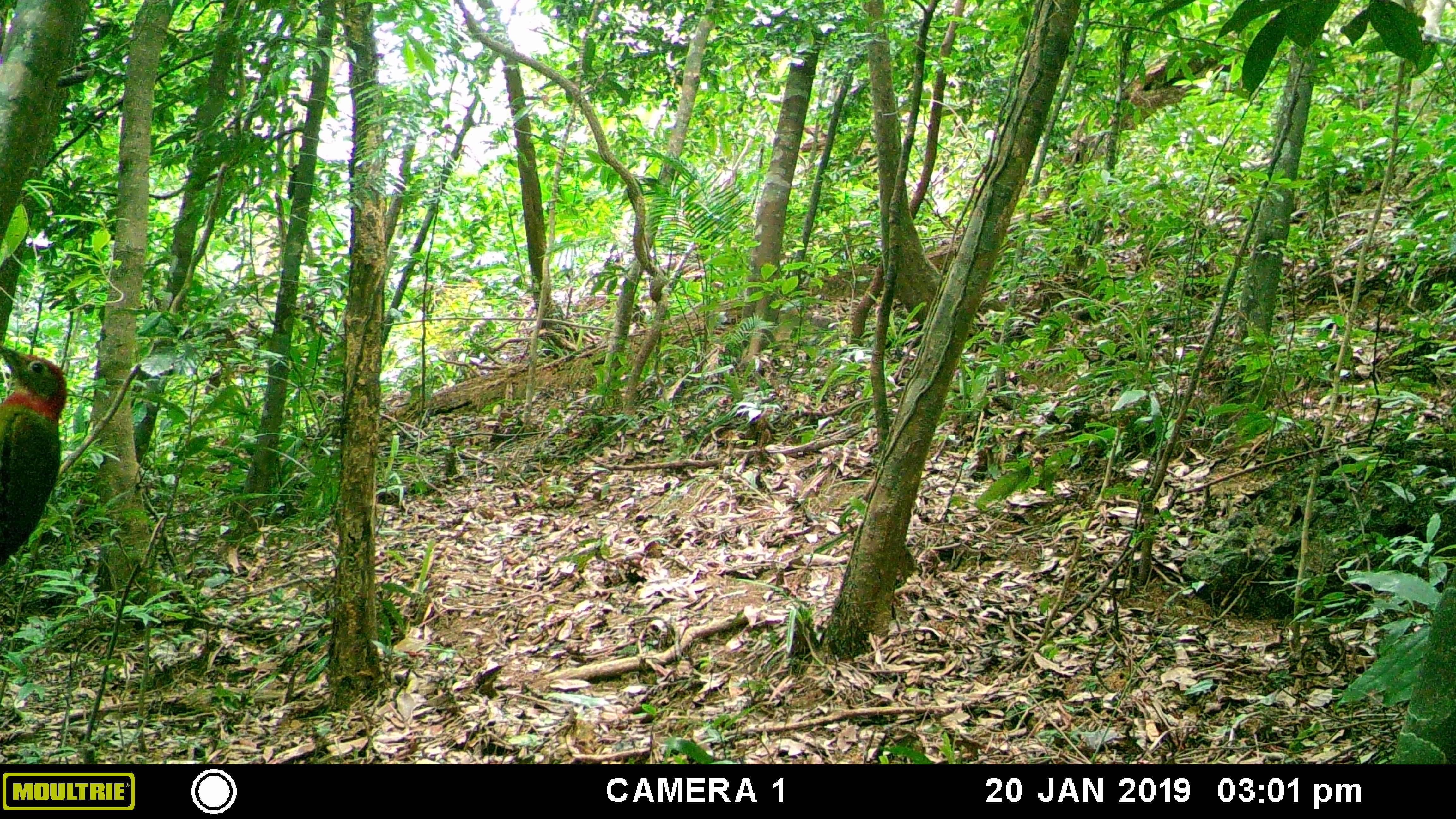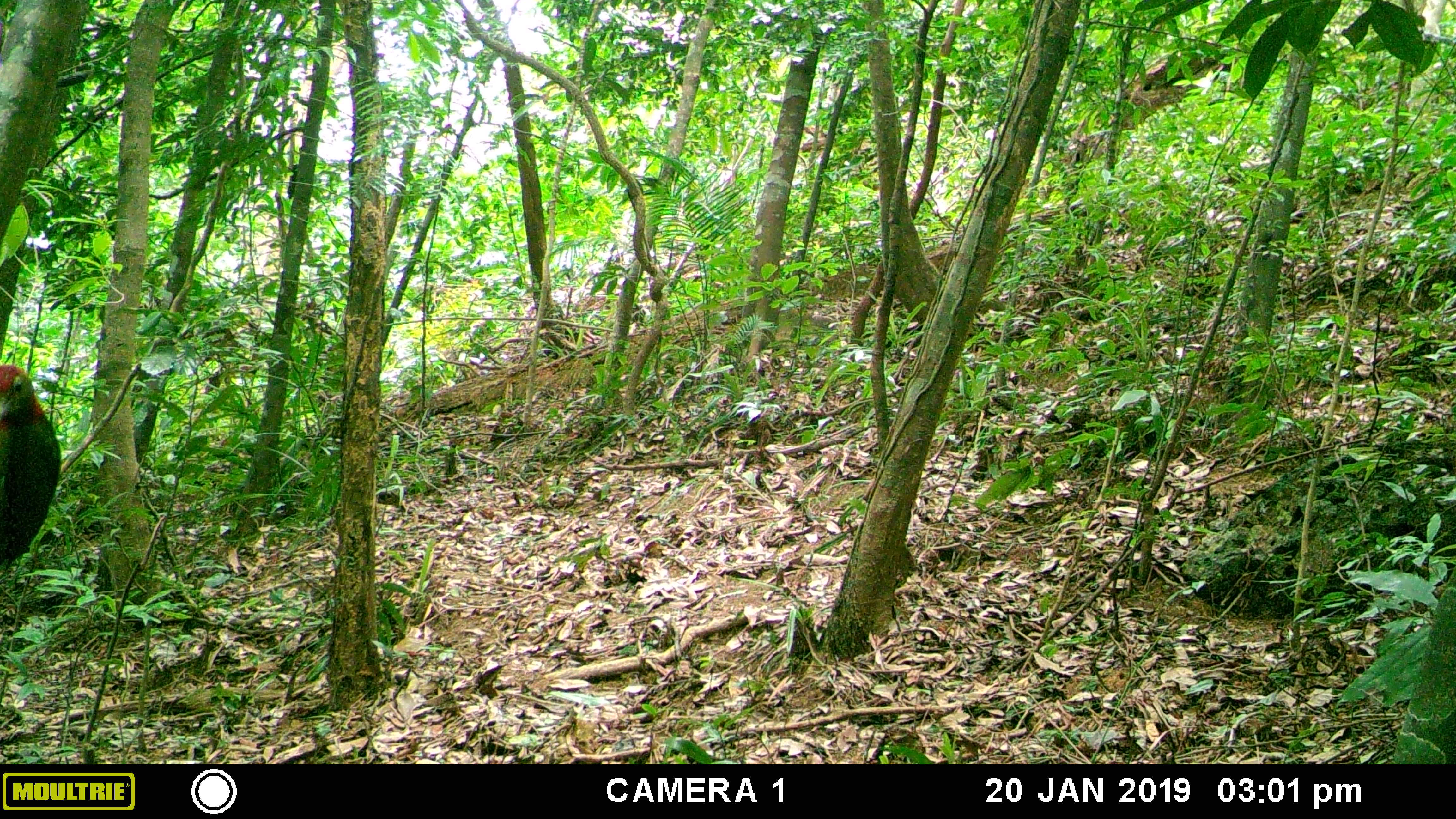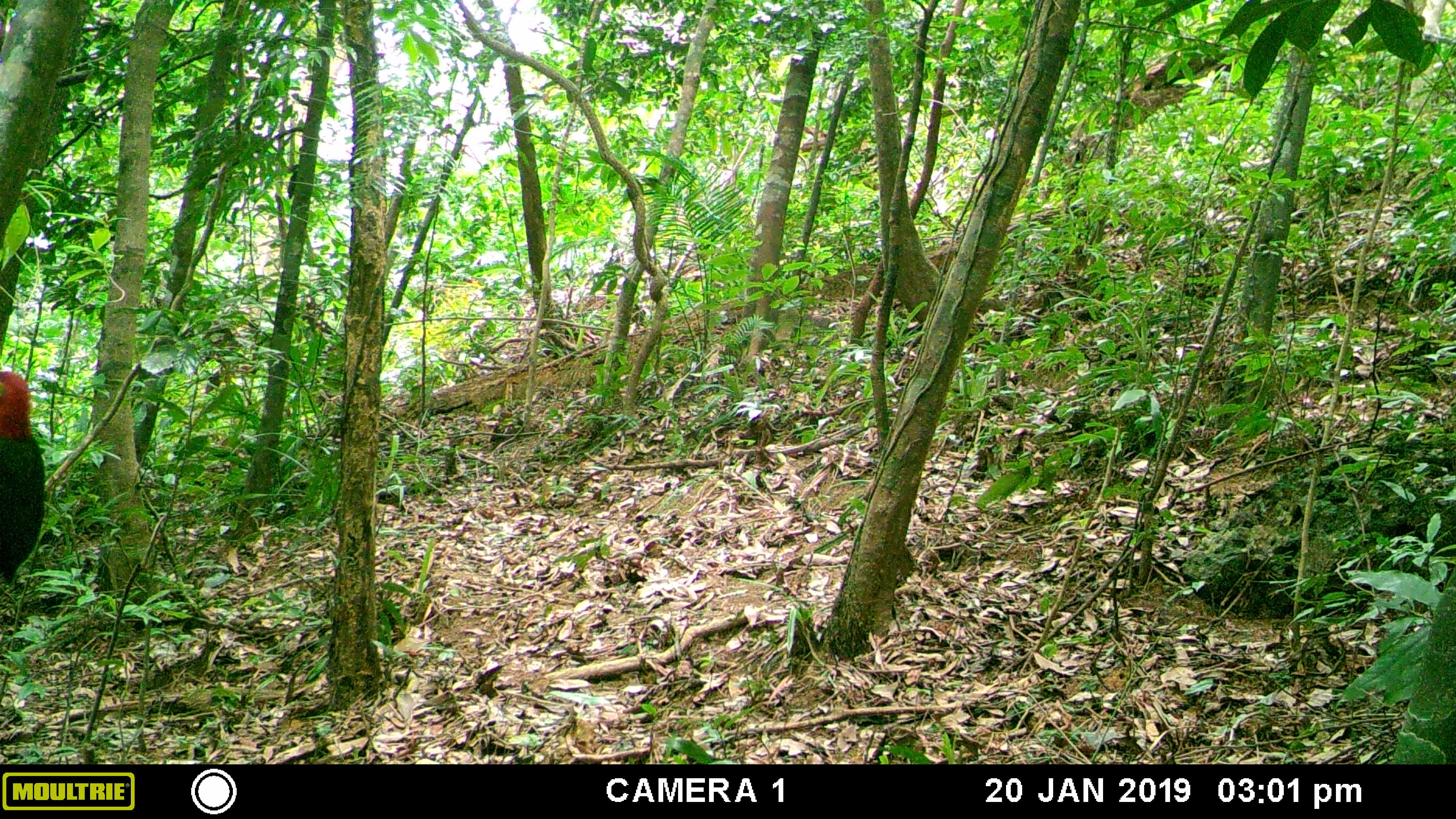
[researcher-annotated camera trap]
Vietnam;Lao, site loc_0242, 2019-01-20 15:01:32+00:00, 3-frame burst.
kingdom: Animalia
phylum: Chordata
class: Aves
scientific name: Aves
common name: bird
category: unidentified bird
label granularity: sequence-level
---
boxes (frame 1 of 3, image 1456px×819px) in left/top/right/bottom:
unidentified bird: 0/343/68/566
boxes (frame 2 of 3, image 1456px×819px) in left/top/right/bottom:
unidentified bird: 0/363/61/563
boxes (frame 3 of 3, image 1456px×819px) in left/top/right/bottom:
unidentified bird: 0/368/48/583